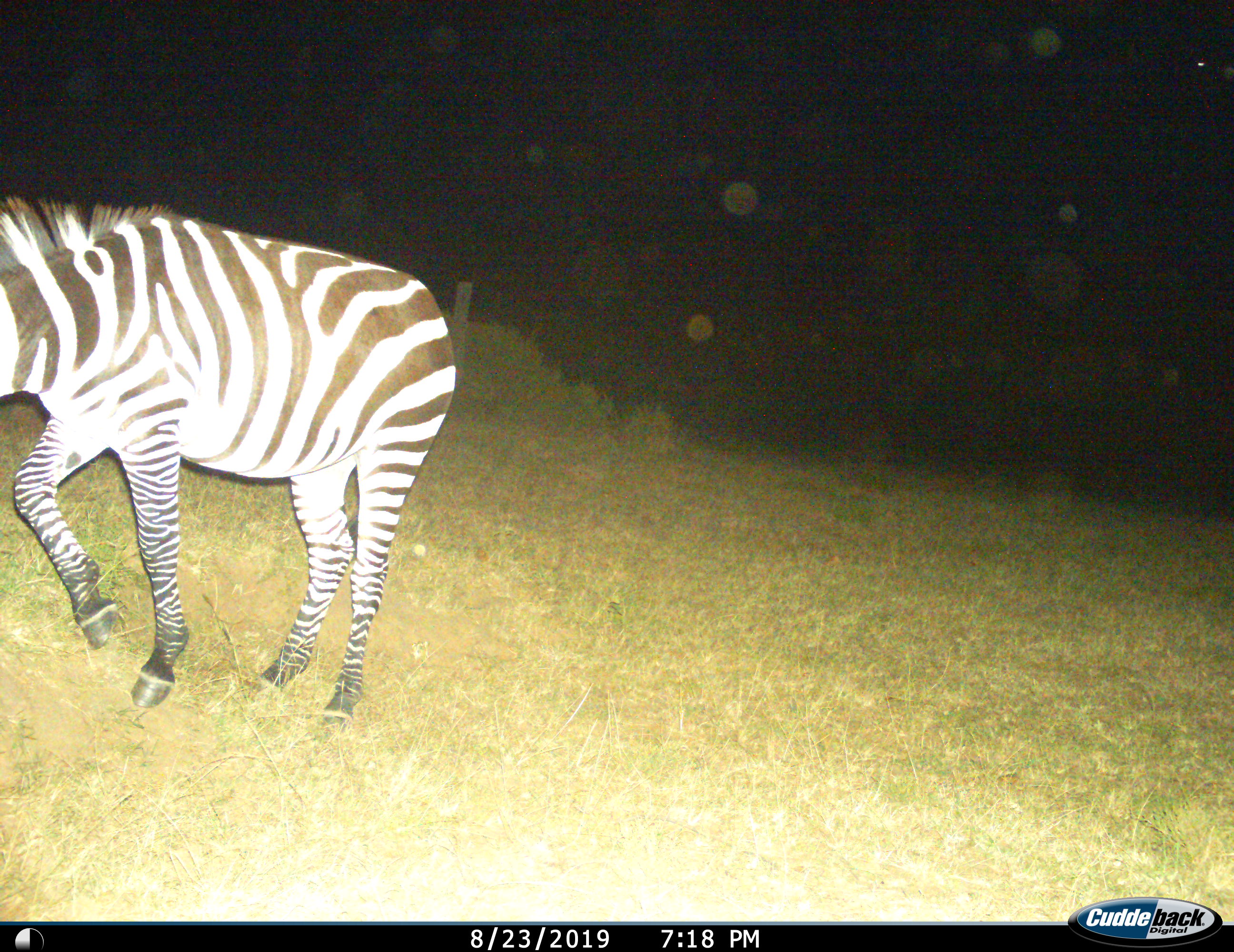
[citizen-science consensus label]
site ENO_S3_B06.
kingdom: Animalia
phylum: Chordata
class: Mammalia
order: Perissodactyla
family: Equidae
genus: Equus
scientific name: Equus quagga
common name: plains zebra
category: zebraplains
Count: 1.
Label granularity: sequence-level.